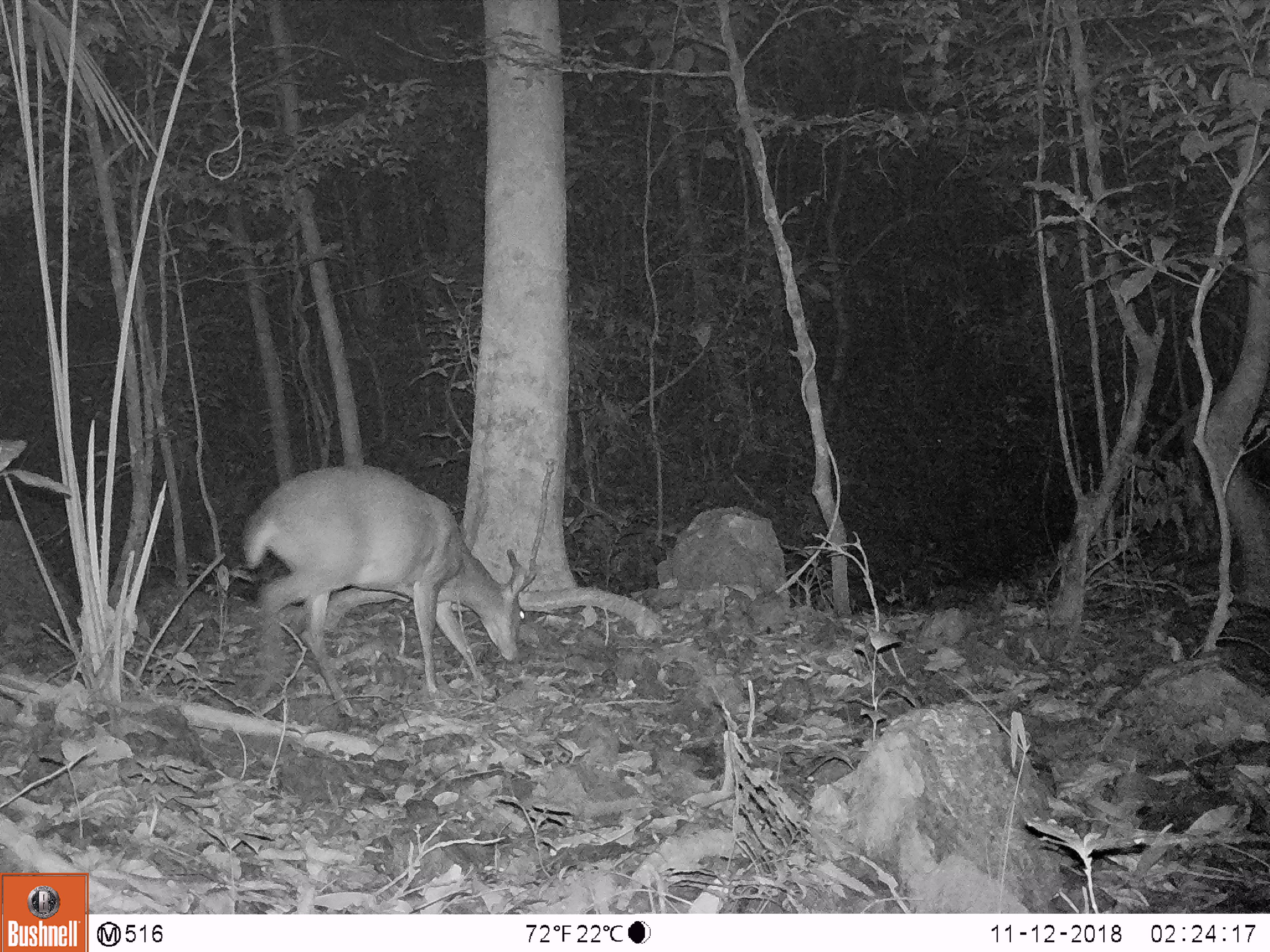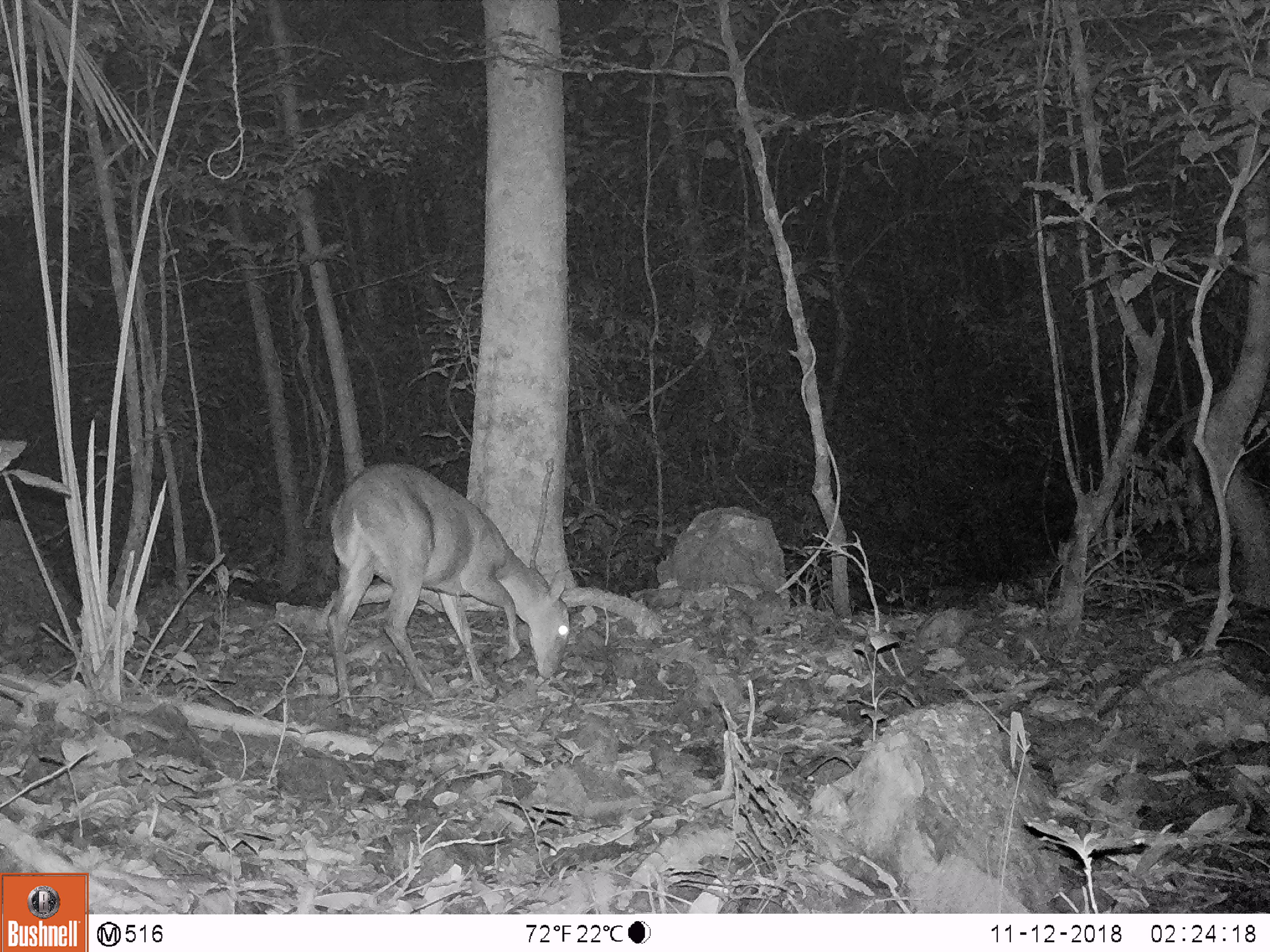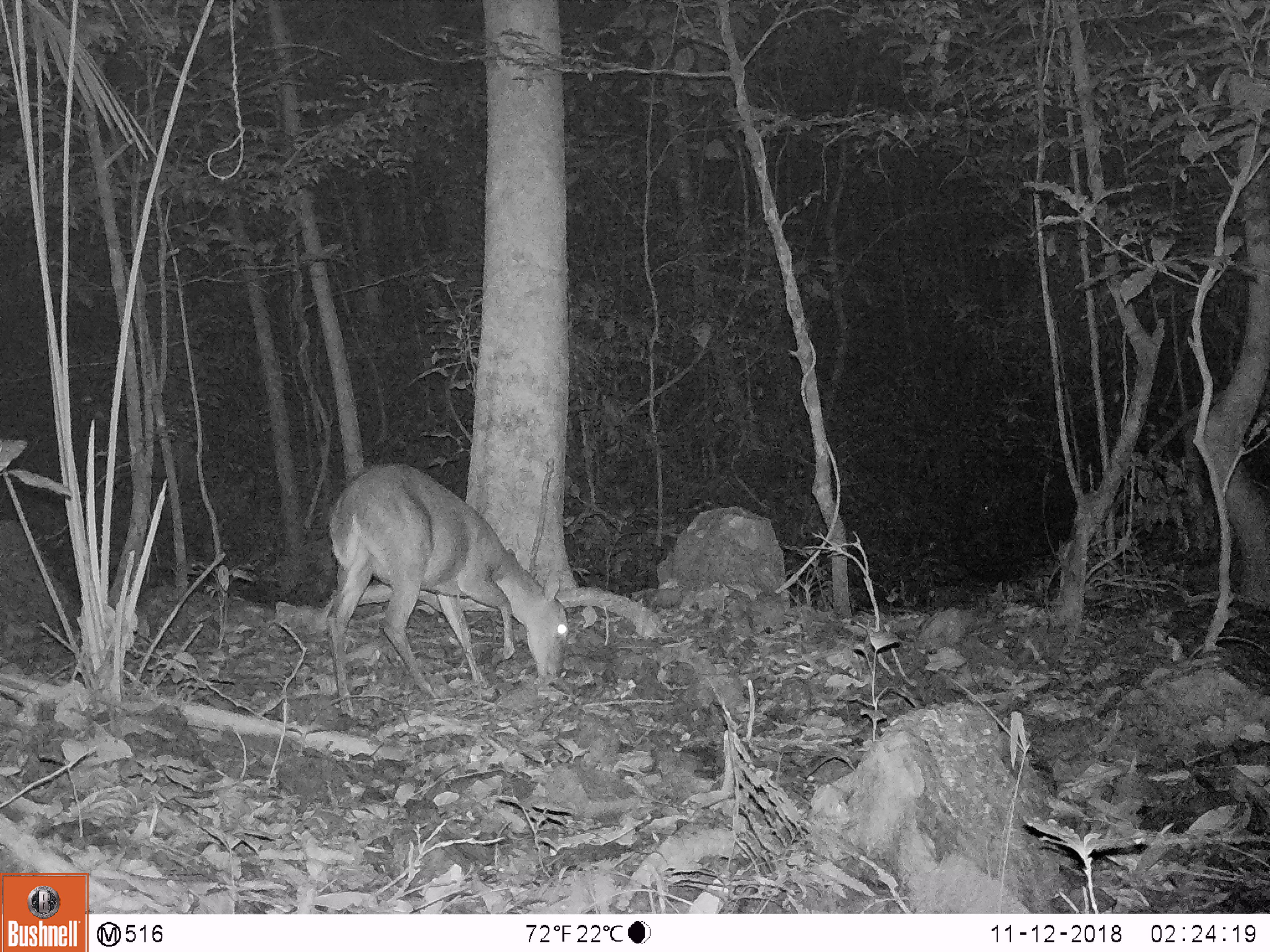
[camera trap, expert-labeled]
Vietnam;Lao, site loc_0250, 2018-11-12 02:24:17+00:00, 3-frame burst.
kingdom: Animalia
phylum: Chordata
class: Mammalia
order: Artiodactyla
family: Cervidae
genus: Muntiacus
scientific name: Muntiacus vuquangensis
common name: large-antlered muntjac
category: large antlered muntjac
Large antlered muntjac (large-antlered muntjac) (Muntiacus vuquangensis). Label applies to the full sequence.